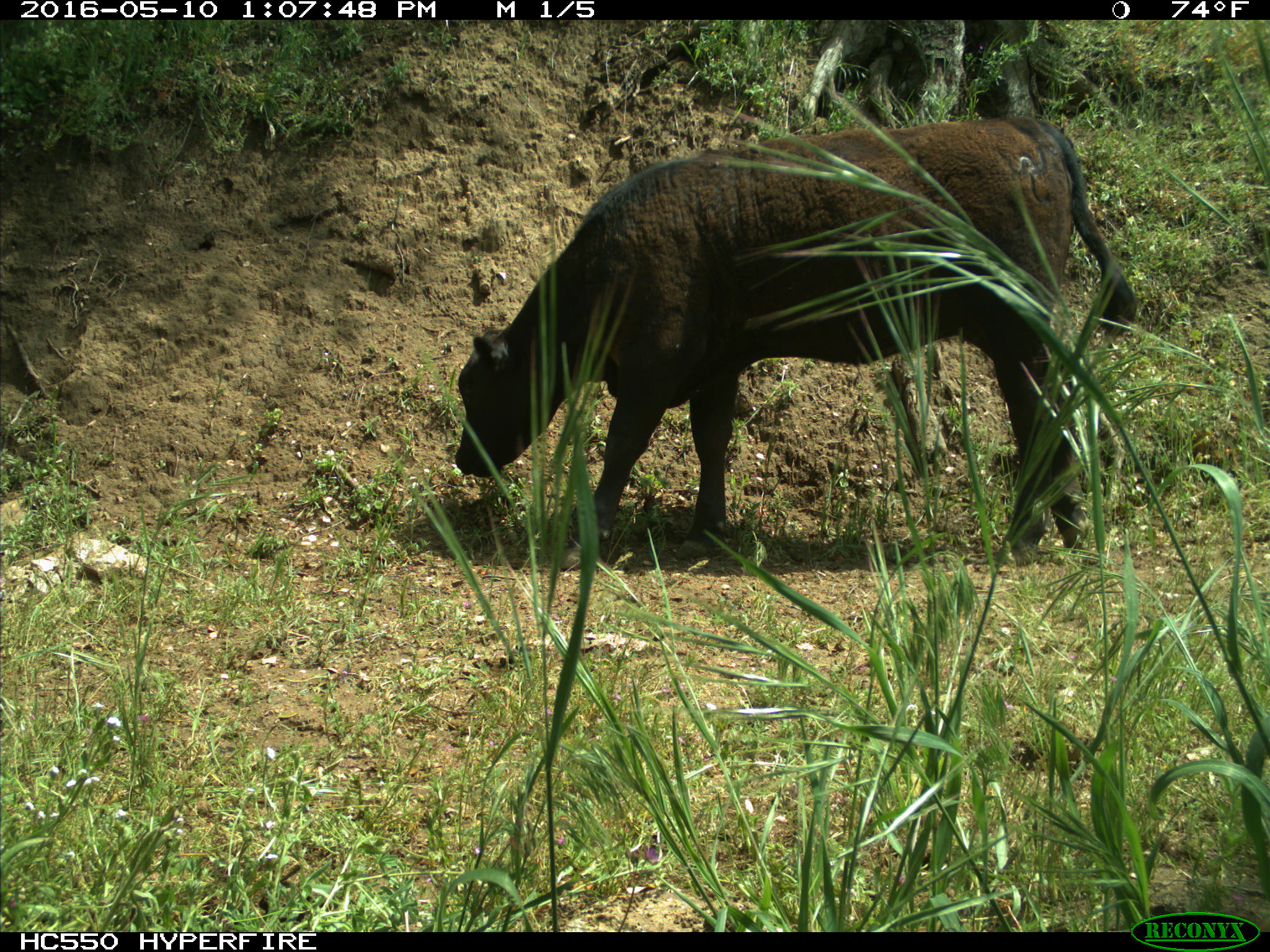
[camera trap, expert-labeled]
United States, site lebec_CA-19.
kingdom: Animalia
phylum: Chordata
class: Mammalia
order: Artiodactyla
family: Bovidae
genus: Bos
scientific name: Bos taurus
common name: domestic cow